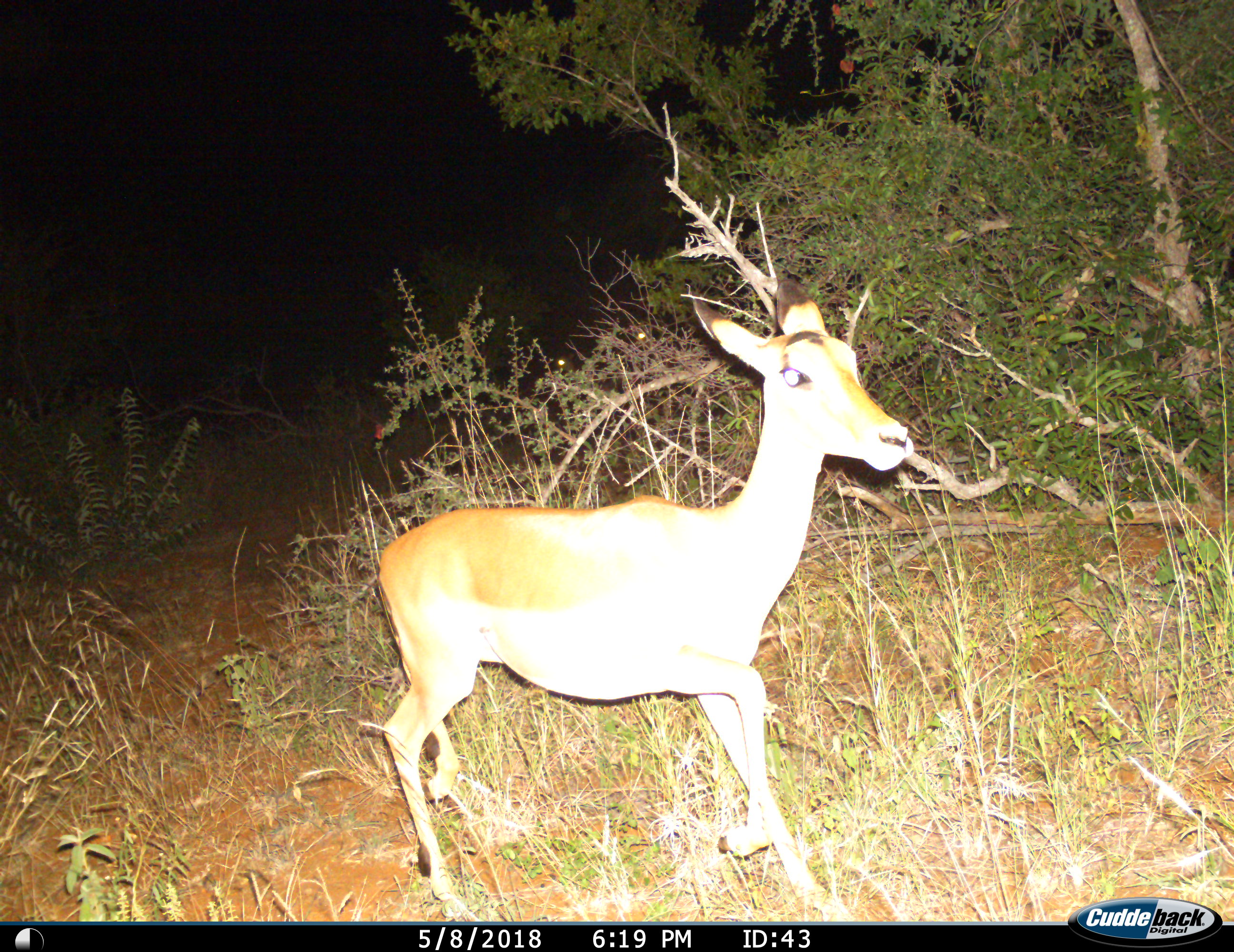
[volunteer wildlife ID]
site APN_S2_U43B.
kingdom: Animalia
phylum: Chordata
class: Mammalia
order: Artiodactyla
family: Bovidae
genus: Aepyceros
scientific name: Aepyceros melampus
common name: impala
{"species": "impala (Aepyceros melampus)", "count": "1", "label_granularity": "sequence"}